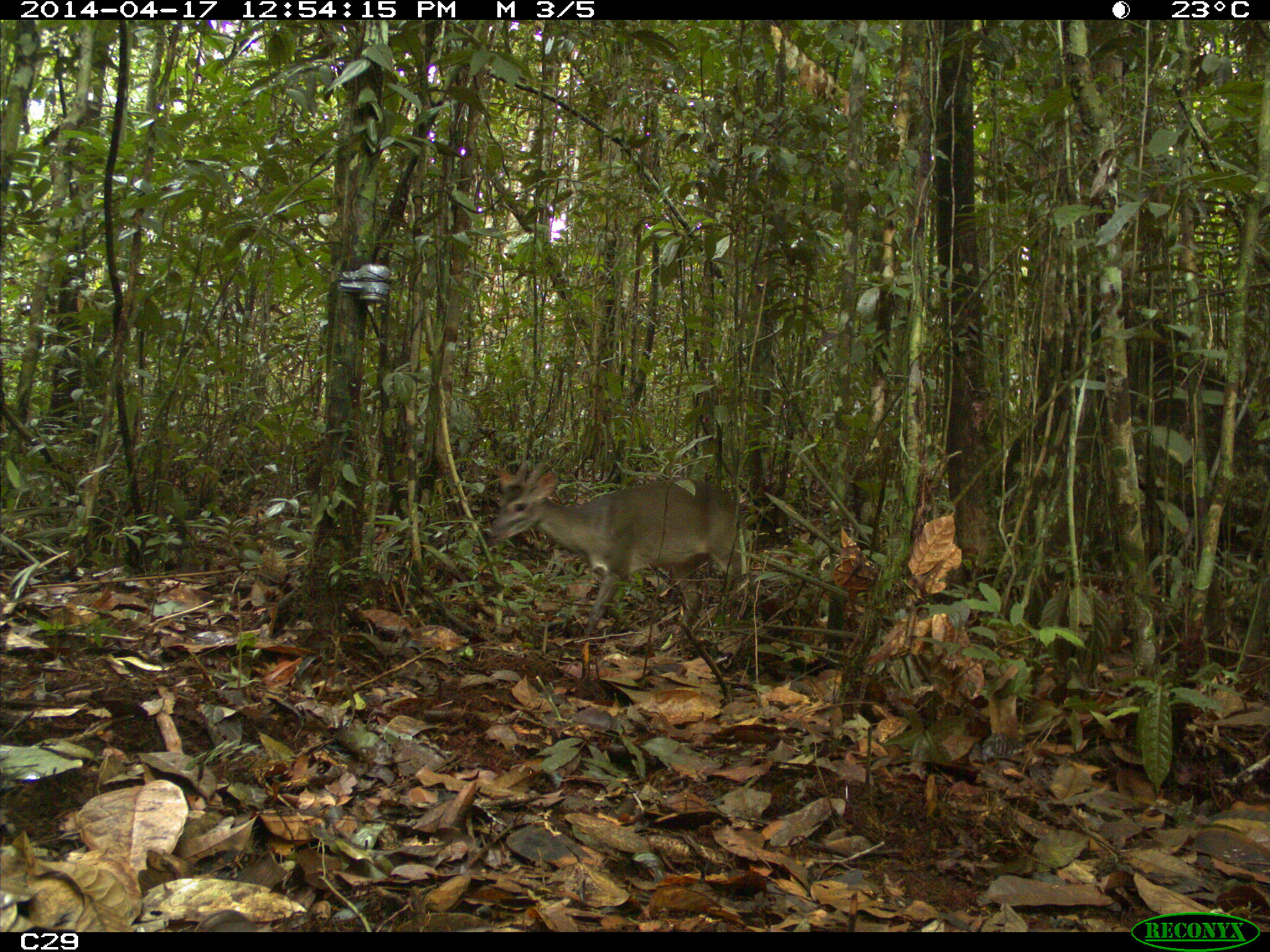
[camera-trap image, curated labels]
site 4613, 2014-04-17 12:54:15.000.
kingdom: Animalia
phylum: Chordata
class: Mammalia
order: Artiodactyla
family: Cervidae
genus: Mazama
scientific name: Mazama gouazoubira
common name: gray brocket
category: mazama gouazaoubira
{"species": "mazama gouazaoubira (gray brocket) (Mazama gouazoubira)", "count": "1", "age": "adult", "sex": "male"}